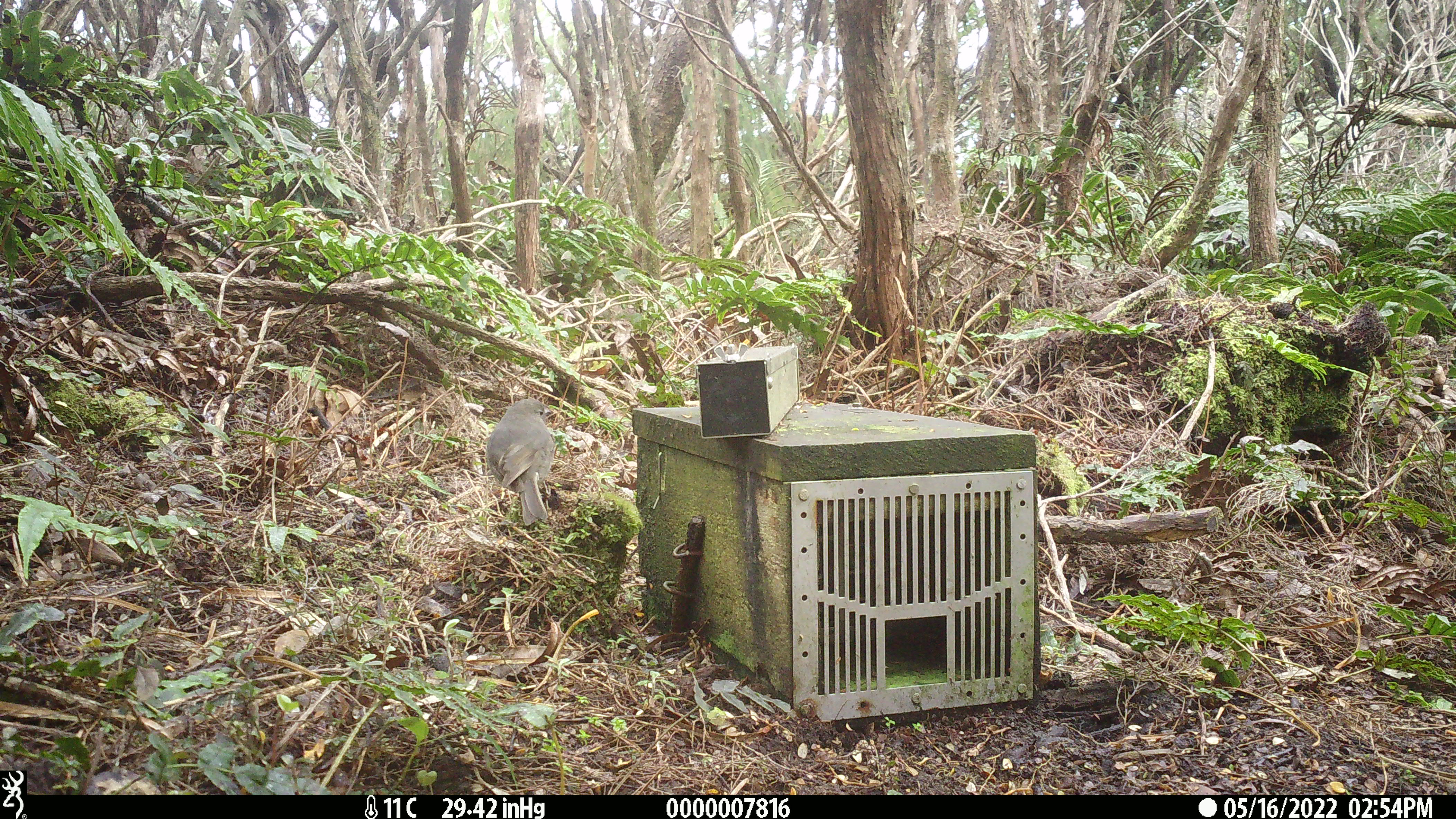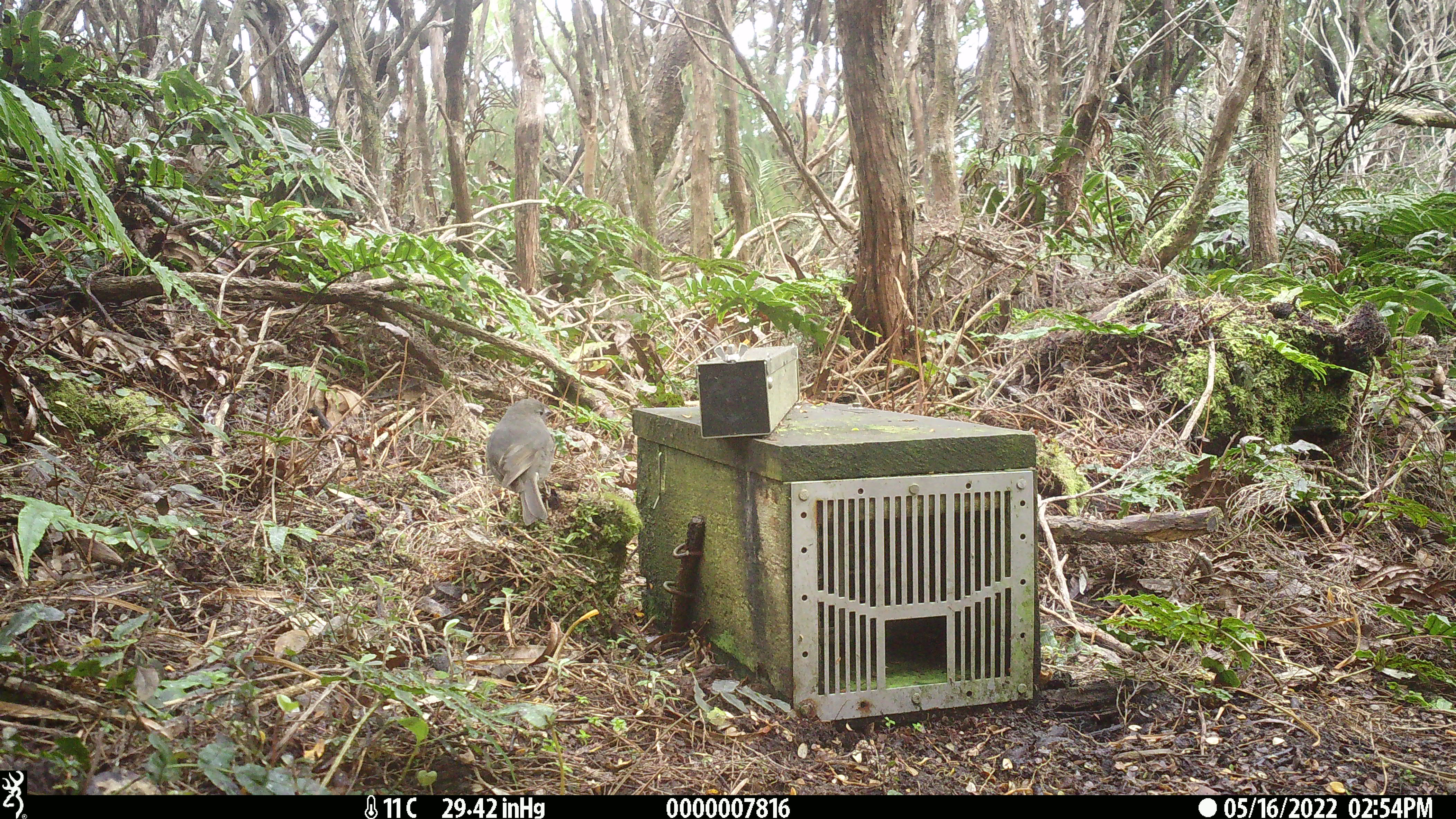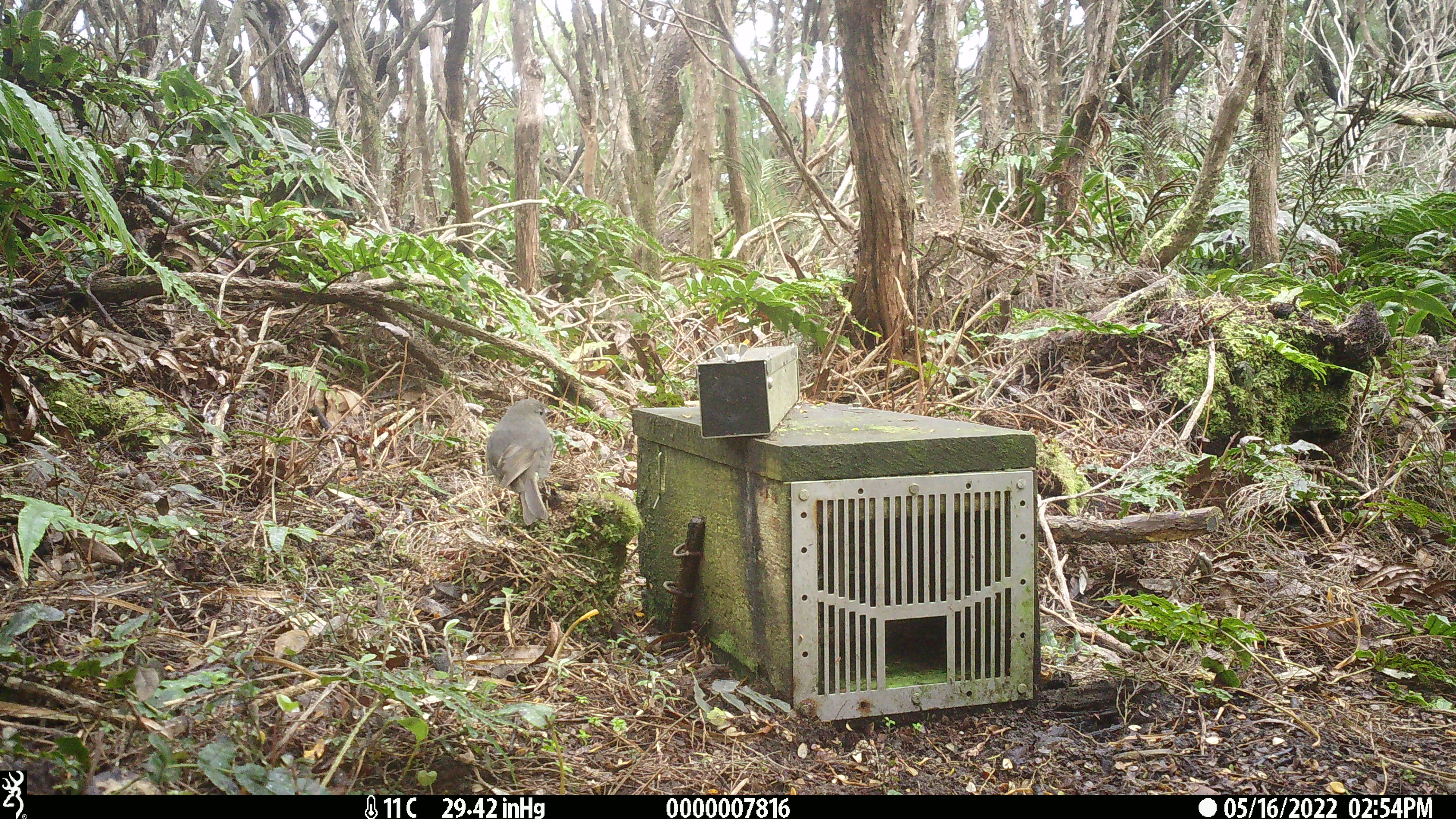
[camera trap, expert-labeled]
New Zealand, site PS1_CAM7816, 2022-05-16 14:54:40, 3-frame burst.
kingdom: Animalia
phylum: Chordata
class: Aves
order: Passeriformes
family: Petroicidae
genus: Petroica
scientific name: Petroica australis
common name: new zealand robin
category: robin